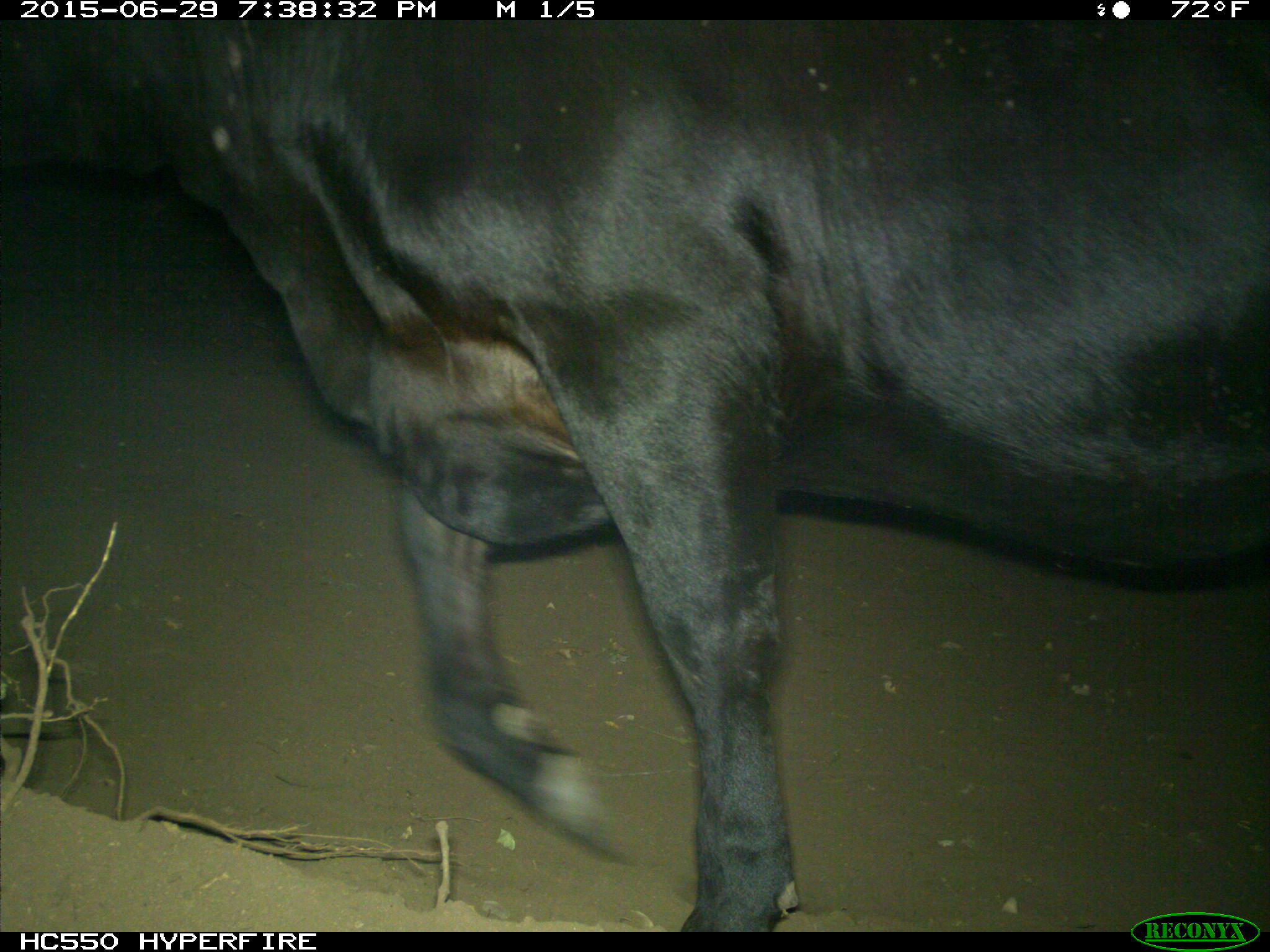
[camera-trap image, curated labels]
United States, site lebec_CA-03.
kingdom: Animalia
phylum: Chordata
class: Mammalia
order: Artiodactyla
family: Bovidae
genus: Bos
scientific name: Bos taurus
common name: domestic cow